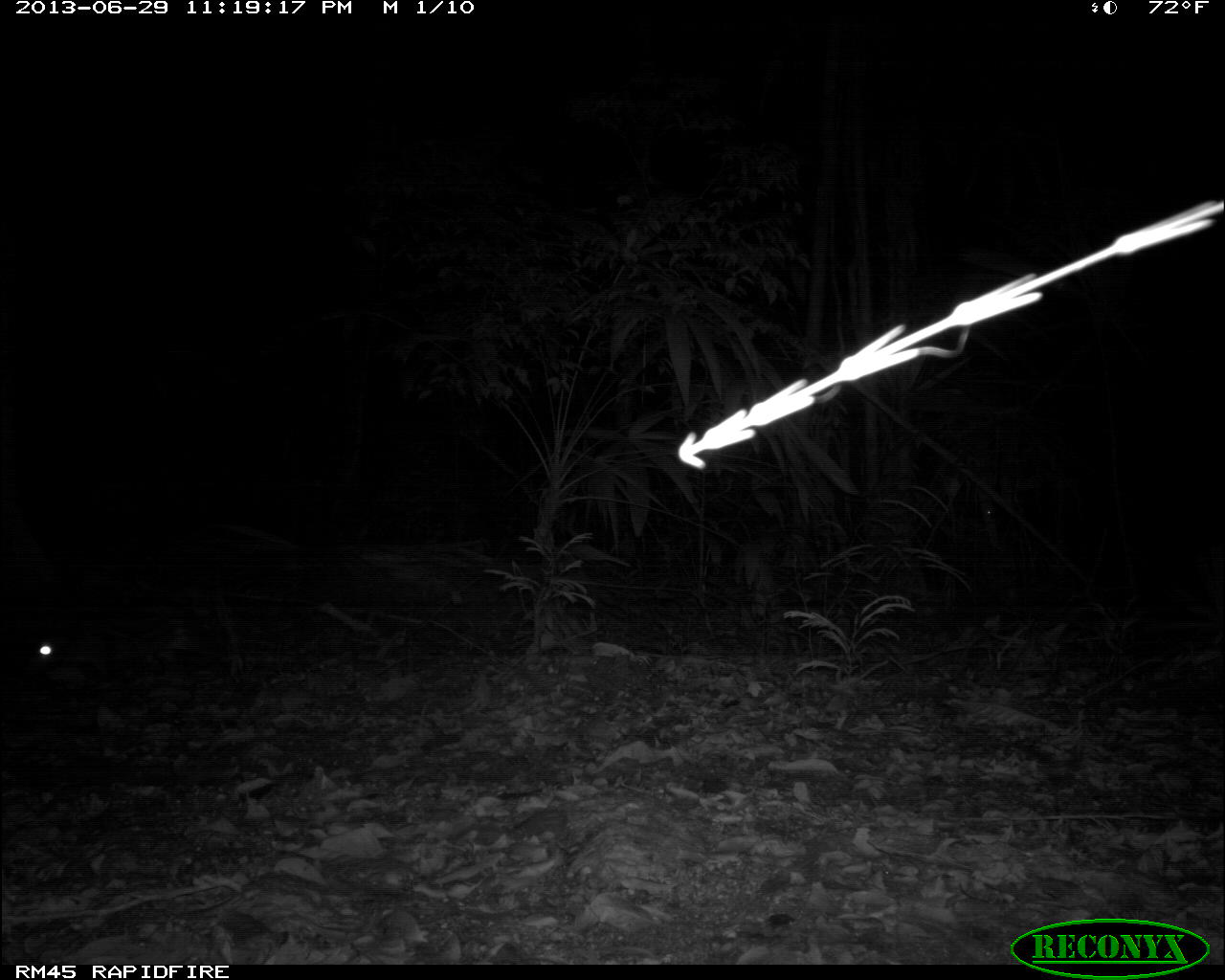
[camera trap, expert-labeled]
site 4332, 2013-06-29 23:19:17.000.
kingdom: Animalia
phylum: Chordata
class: Mammalia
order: Rodentia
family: Cuniculidae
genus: Cuniculus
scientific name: Cuniculus paca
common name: lowland paca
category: agouti paca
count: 1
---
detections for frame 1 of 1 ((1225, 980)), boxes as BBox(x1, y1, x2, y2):
agouti paca: BBox(33, 630, 109, 675)